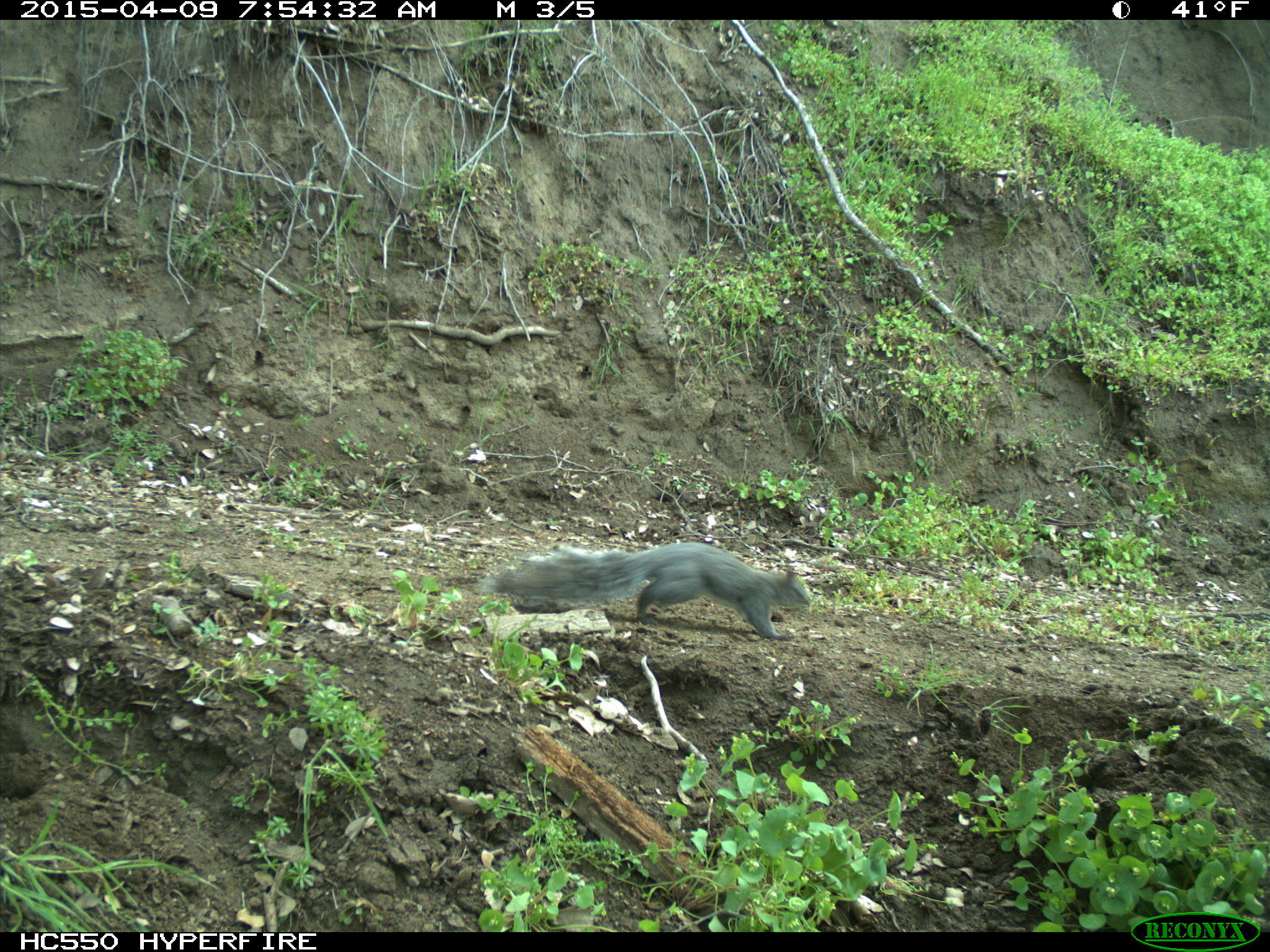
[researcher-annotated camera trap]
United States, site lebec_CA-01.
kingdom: Animalia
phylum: Chordata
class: Mammalia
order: Rodentia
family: Sciuridae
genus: Sciurus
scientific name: Sciurus carolinensis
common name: eastern gray squirrel